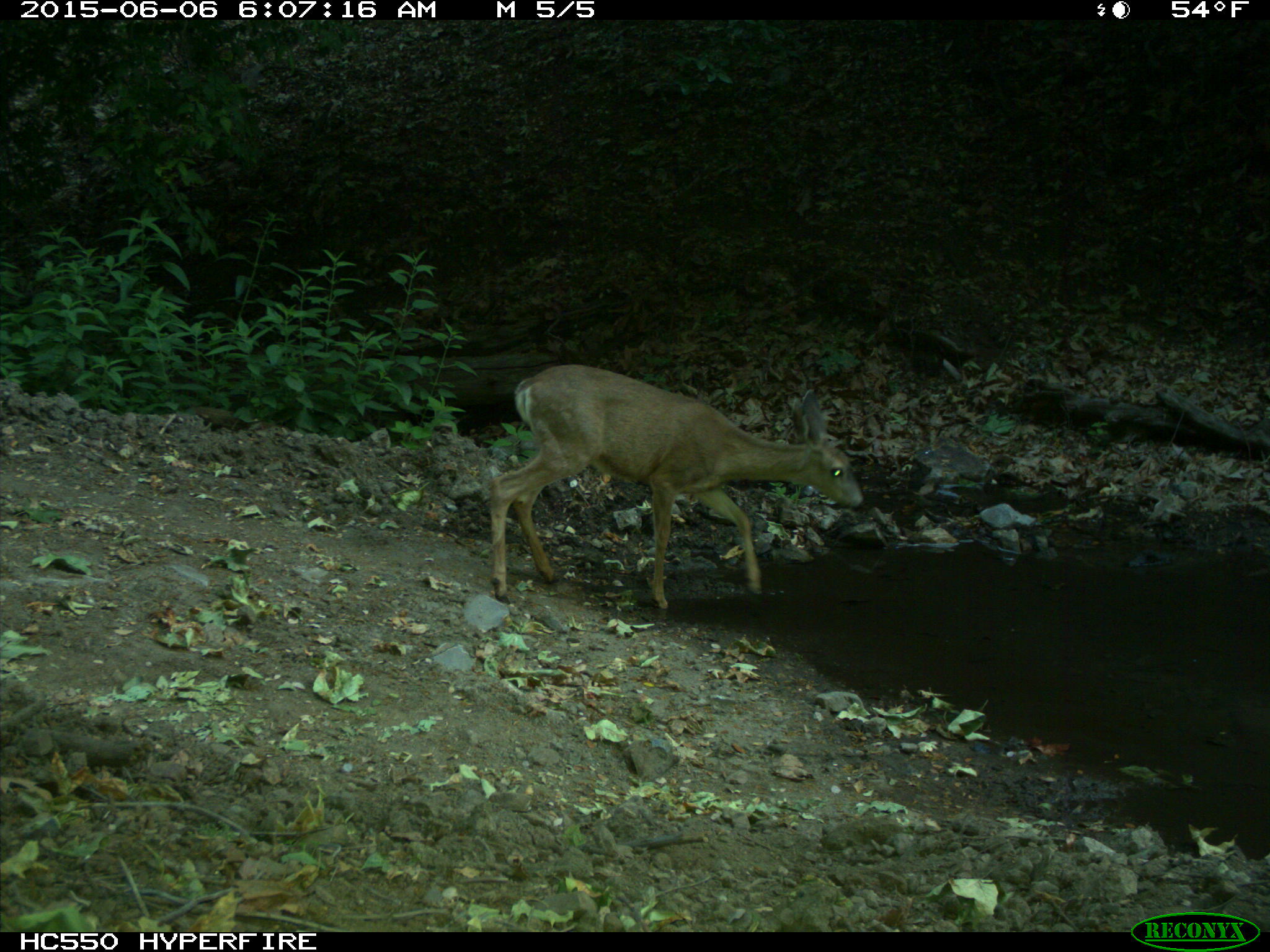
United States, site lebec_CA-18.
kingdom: Animalia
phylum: Chordata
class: Mammalia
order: Artiodactyla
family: Cervidae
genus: Odocoileus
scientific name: Odocoileus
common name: deer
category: unidentified deer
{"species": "unidentified deer (deer) (Odocoileus)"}